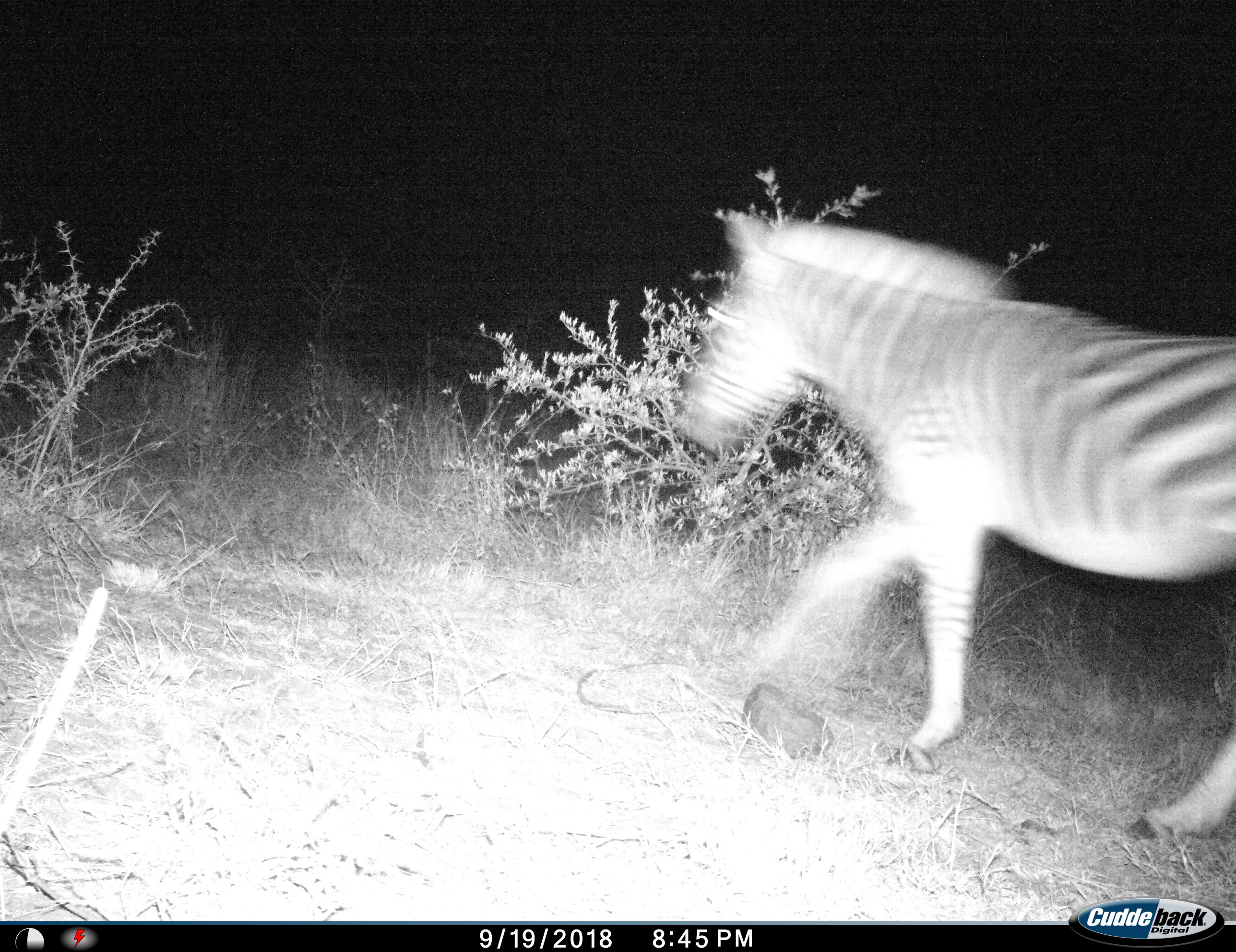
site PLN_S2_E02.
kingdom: Animalia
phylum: Chordata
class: Mammalia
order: Perissodactyla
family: Equidae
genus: Equus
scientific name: Equus quagga burchellii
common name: burchell's zebra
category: zebraburchells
Zebraburchells (burchell's zebra) (Equus quagga burchellii), count 1. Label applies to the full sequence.